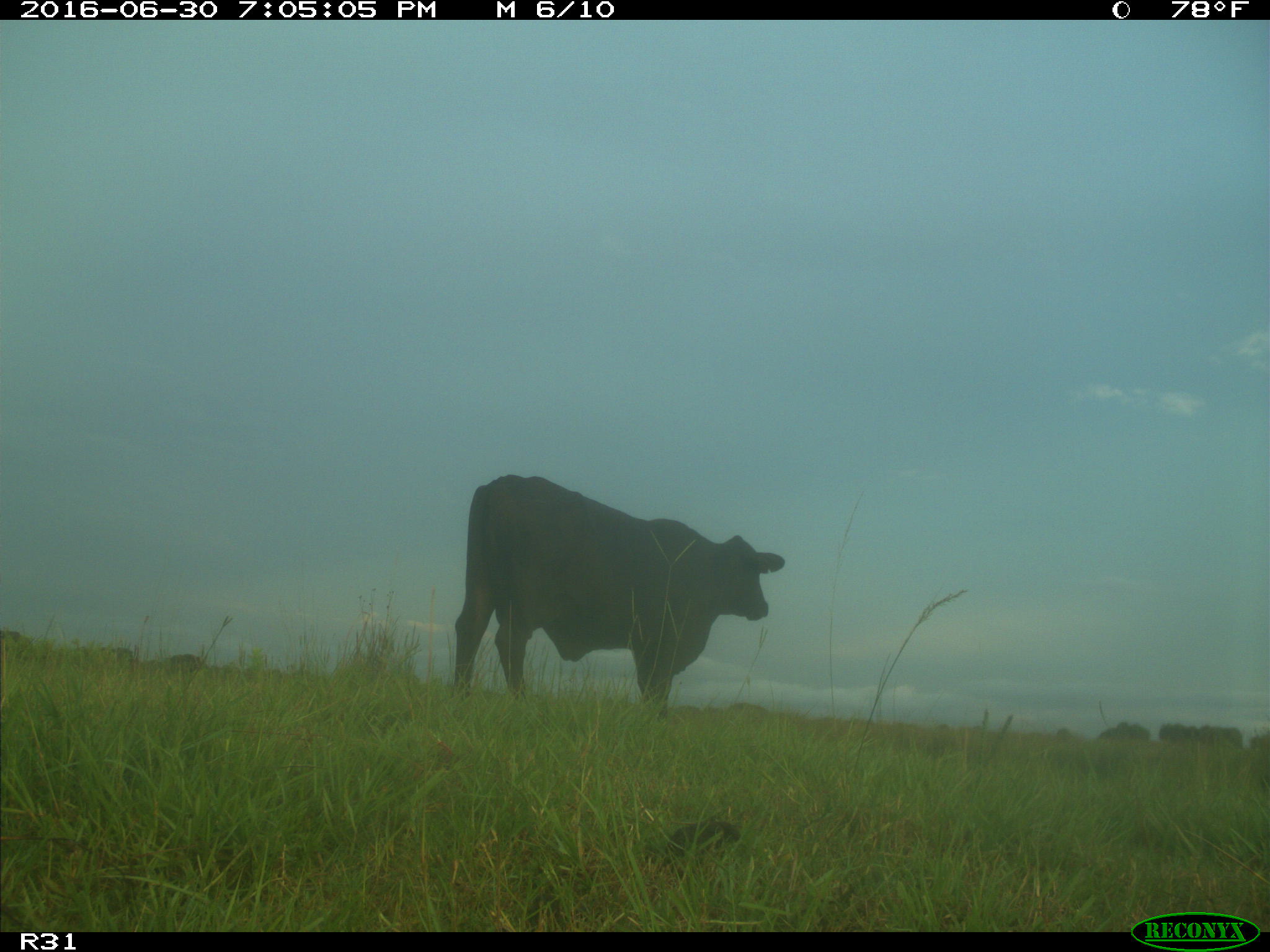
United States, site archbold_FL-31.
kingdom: Animalia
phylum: Chordata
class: Mammalia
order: Artiodactyla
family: Bovidae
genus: Bos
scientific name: Bos taurus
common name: domestic cow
Bos taurus (domestic cow).